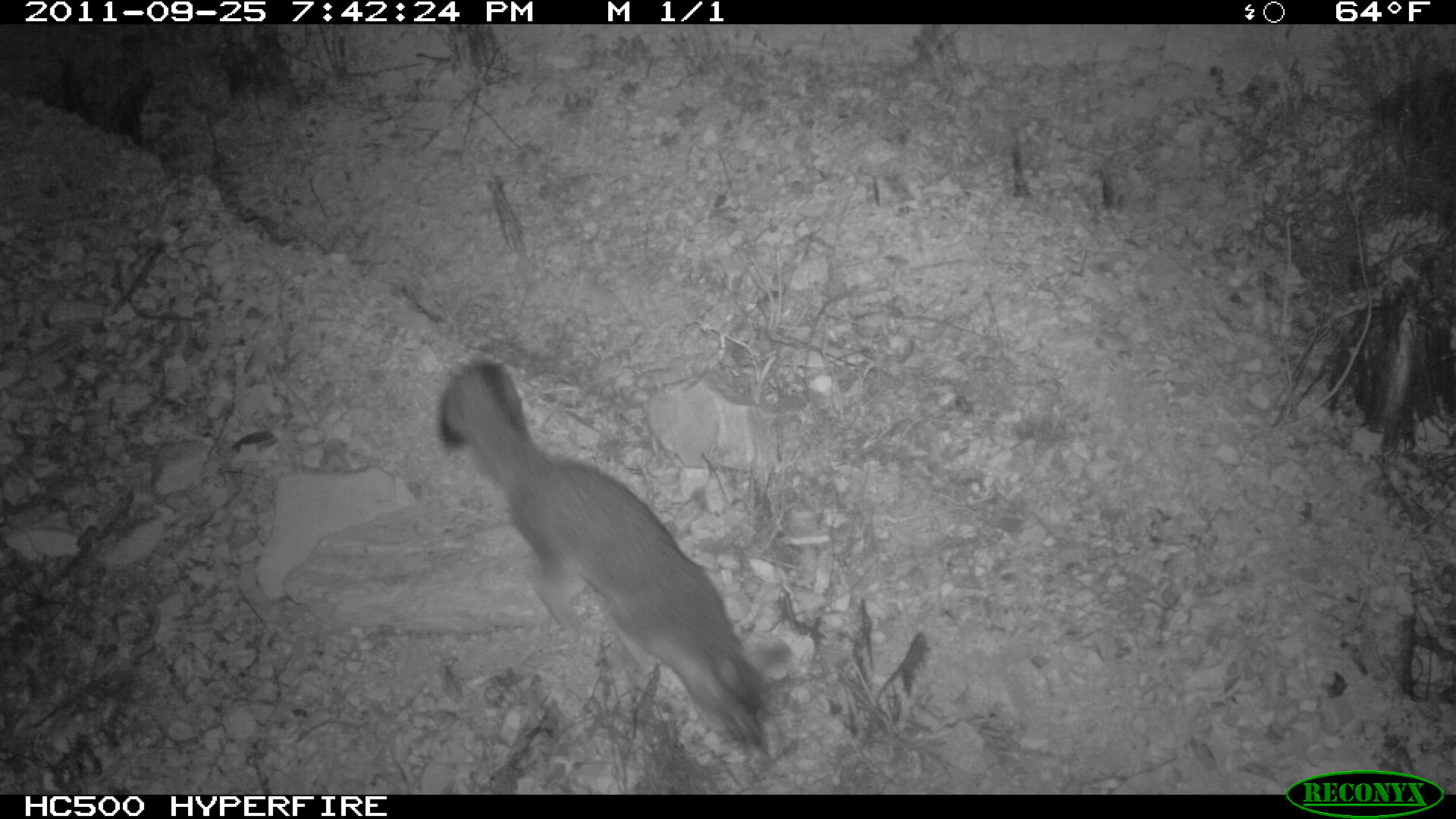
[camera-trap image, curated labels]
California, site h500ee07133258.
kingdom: Animalia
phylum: Chordata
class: Mammalia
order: Carnivora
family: Canidae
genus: Urocyon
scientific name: Urocyon littoralis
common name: island fox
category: fox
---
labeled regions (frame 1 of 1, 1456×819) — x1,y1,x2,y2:
fox: 436,358,765,755